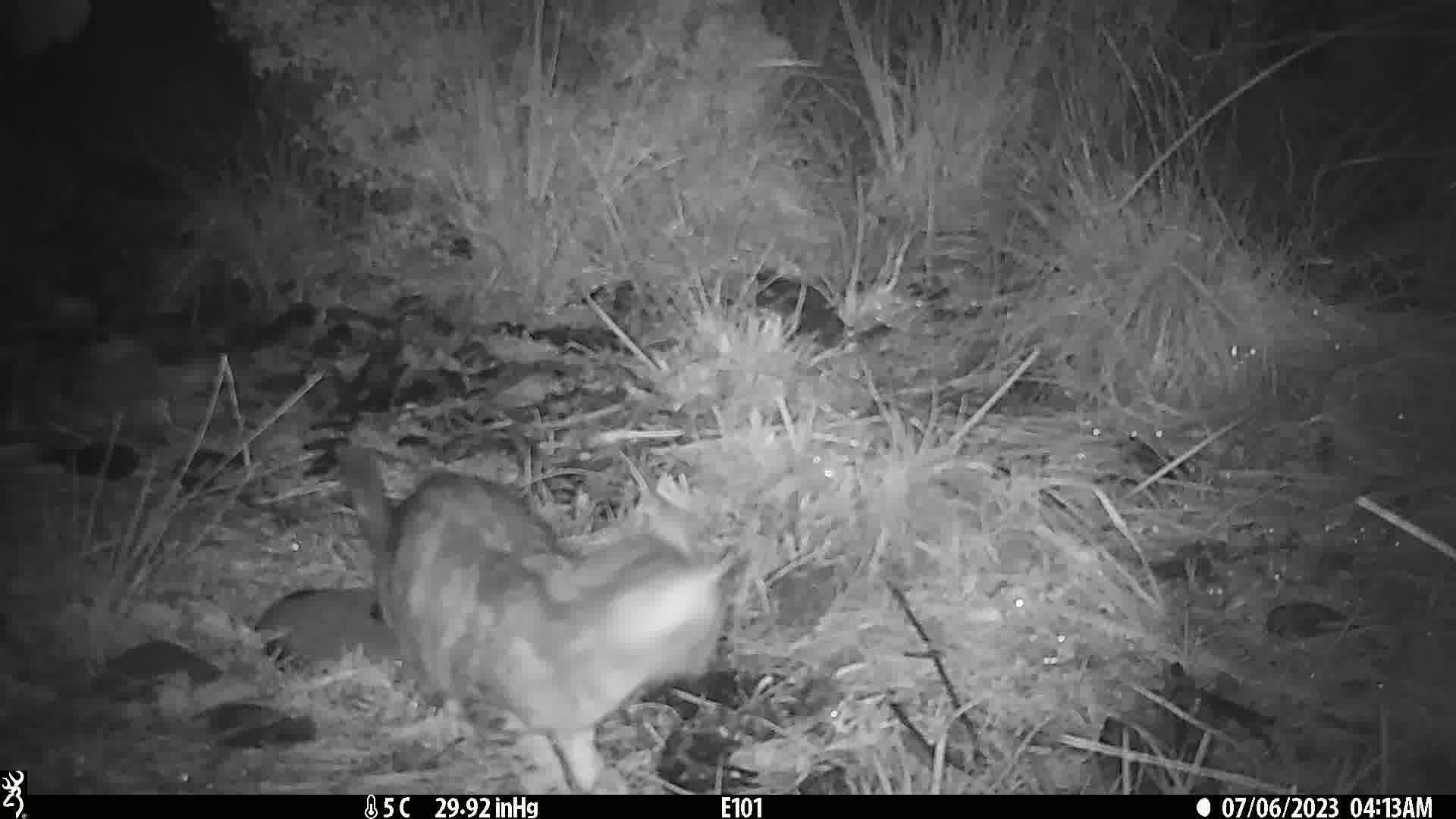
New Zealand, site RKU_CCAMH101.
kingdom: Animalia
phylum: Chordata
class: Mammalia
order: Carnivora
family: Felidae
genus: Felis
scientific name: Felis catus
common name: domestic cat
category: cat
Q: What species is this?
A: Cat (domestic cat) (Felis catus).